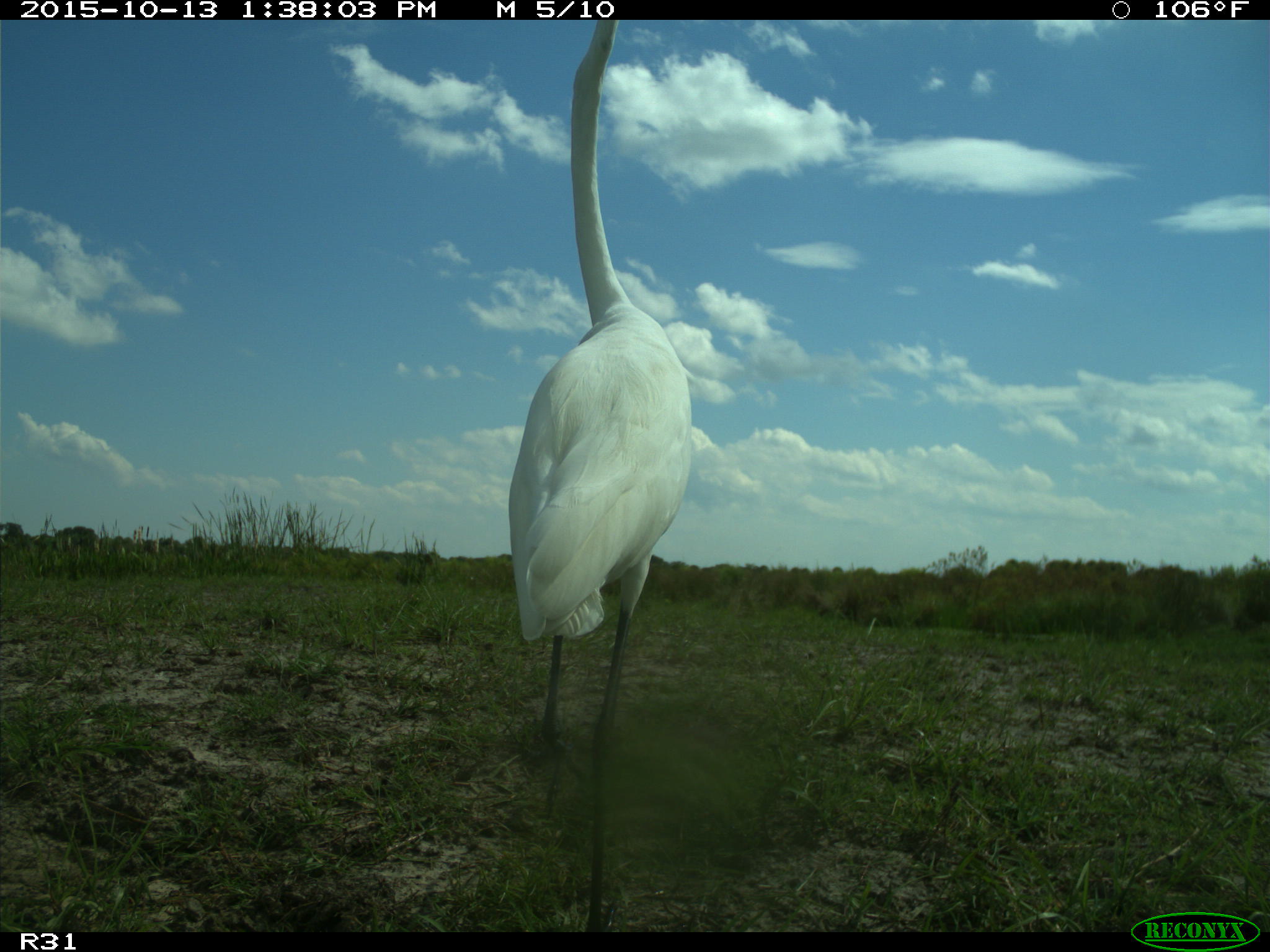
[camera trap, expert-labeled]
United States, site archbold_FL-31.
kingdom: Animalia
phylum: Chordata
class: Aves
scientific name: Aves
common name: birds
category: unidentified bird